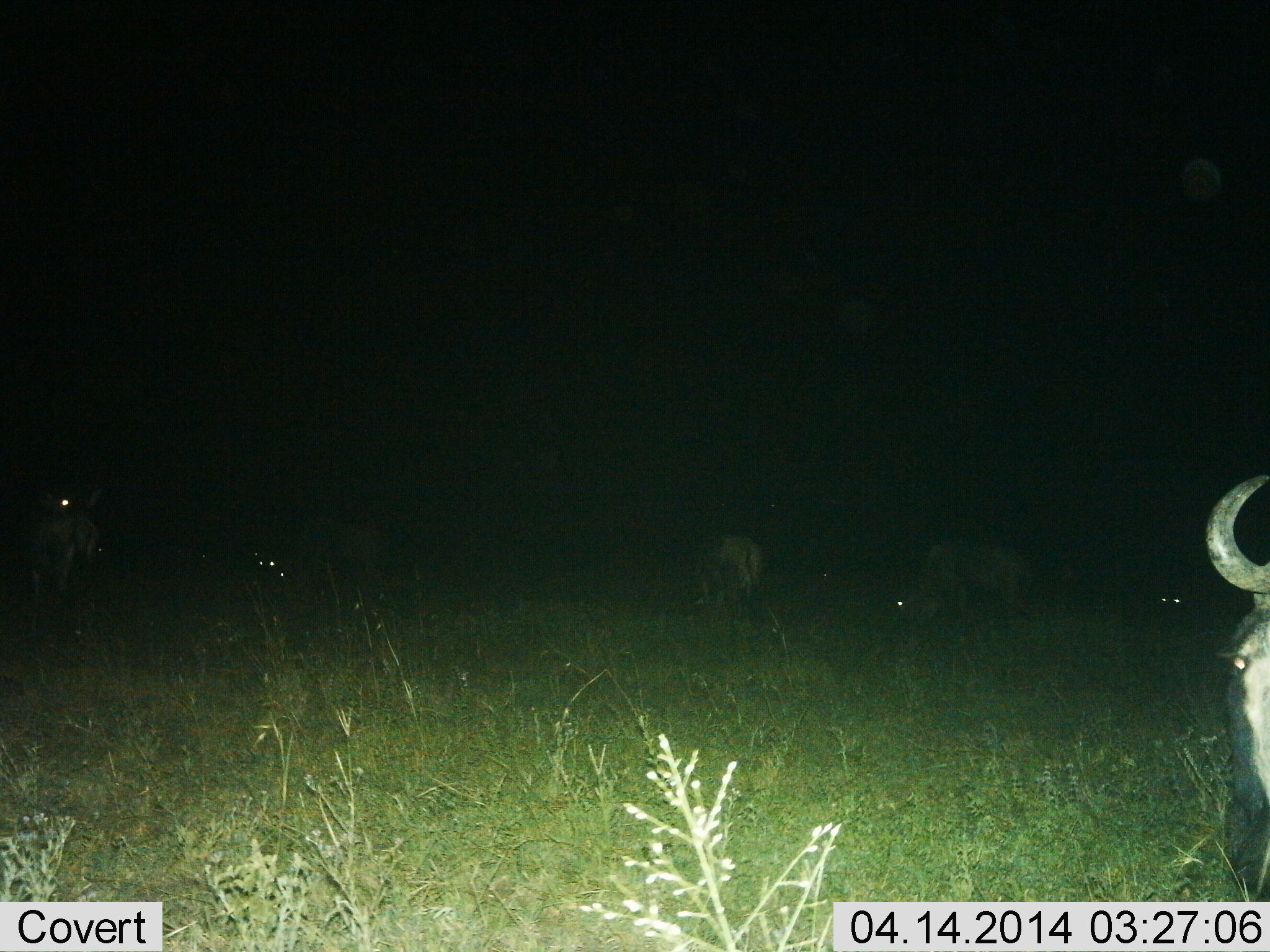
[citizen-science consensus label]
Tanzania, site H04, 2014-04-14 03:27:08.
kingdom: Animalia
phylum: Chordata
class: Mammalia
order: Artiodactyla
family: Bovidae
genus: Connochaetes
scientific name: Connochaetes taurinus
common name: blue wildebeest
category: wildebeest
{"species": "wildebeest (blue wildebeest) (Connochaetes taurinus)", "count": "6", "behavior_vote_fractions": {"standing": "90%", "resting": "0%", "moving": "0%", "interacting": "0%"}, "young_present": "0%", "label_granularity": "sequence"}